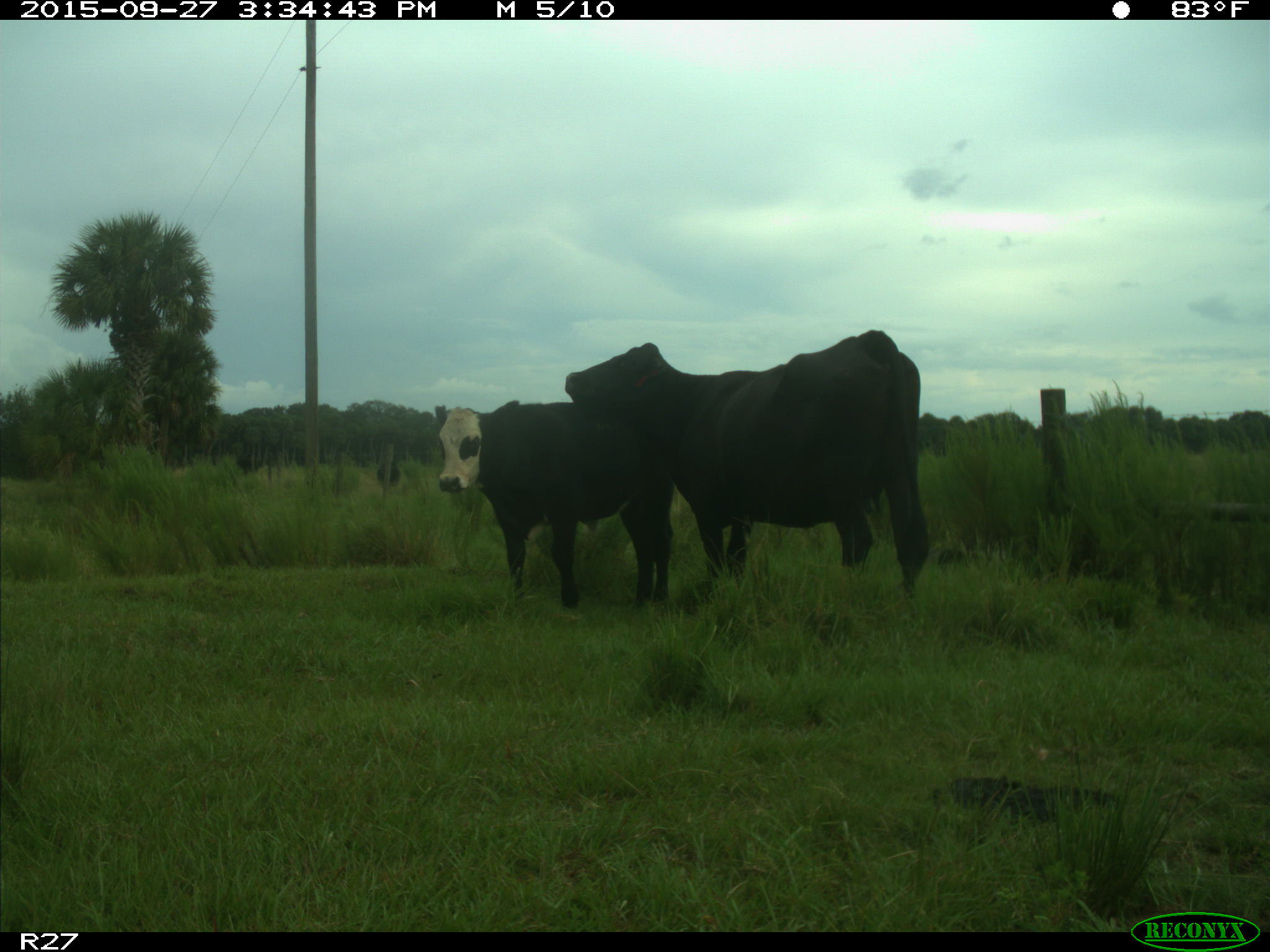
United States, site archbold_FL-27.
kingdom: Animalia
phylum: Chordata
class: Mammalia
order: Artiodactyla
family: Bovidae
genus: Bos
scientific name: Bos taurus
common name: domestic cow